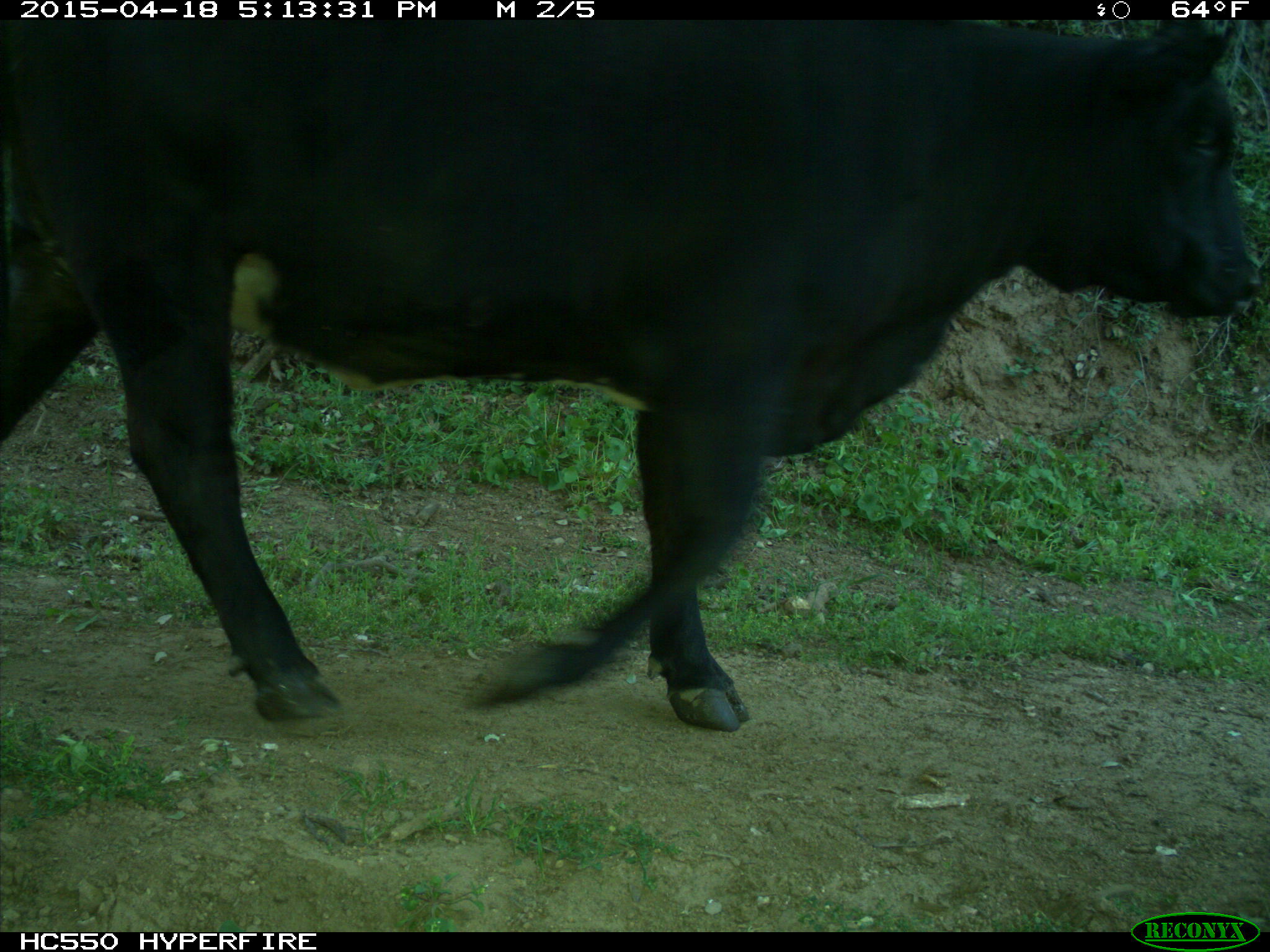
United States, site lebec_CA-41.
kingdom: Animalia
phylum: Chordata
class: Mammalia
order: Artiodactyla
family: Bovidae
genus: Bos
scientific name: Bos taurus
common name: domestic cow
Bos taurus (domestic cow).